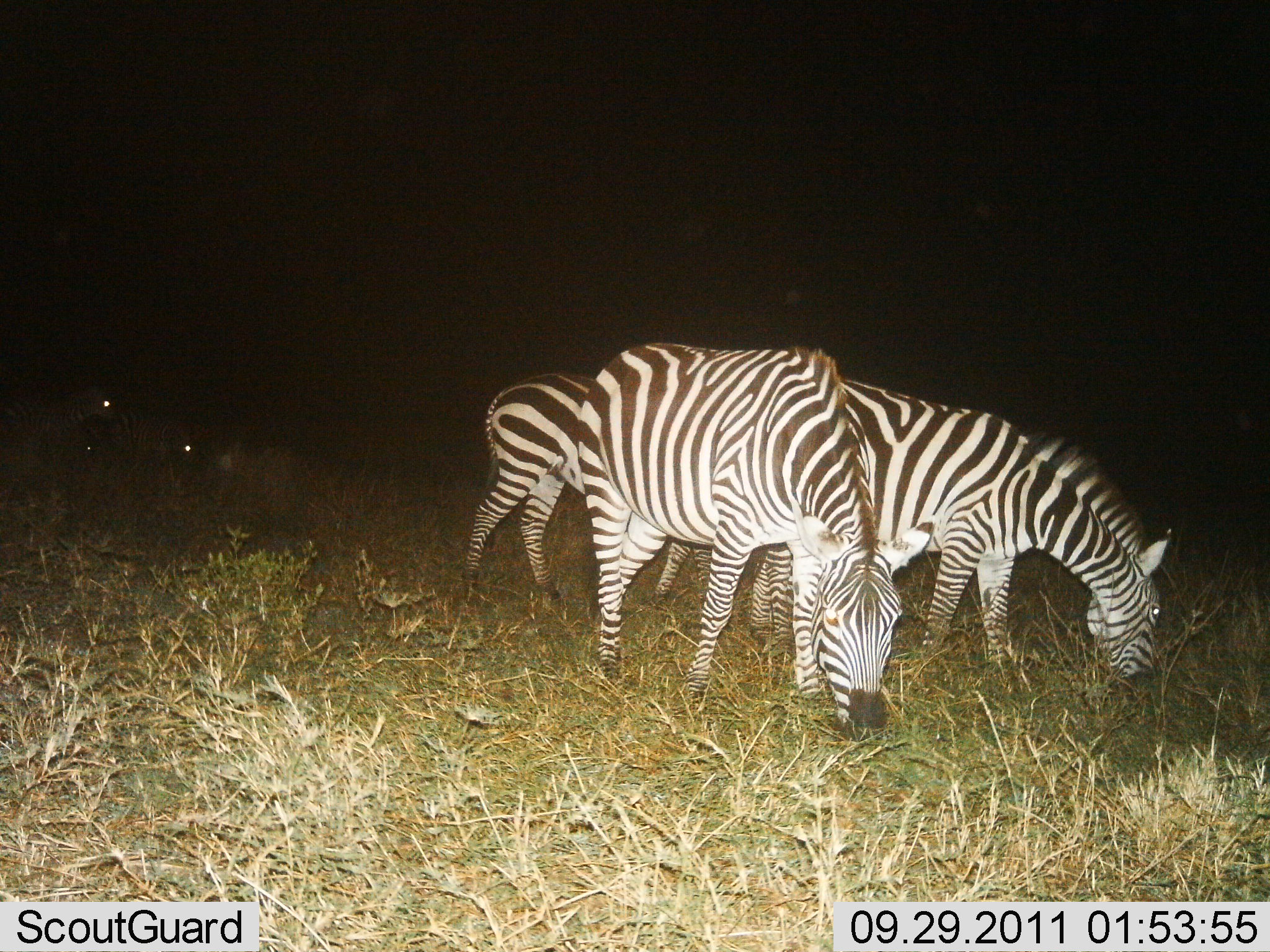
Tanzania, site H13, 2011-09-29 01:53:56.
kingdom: Animalia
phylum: Chordata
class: Mammalia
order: Perissodactyla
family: Equidae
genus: Equus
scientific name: Equus quagga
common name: plains zebra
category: zebra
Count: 6.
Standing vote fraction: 23%.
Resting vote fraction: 15%.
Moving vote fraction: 8%.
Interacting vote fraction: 0%.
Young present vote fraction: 0%.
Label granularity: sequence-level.